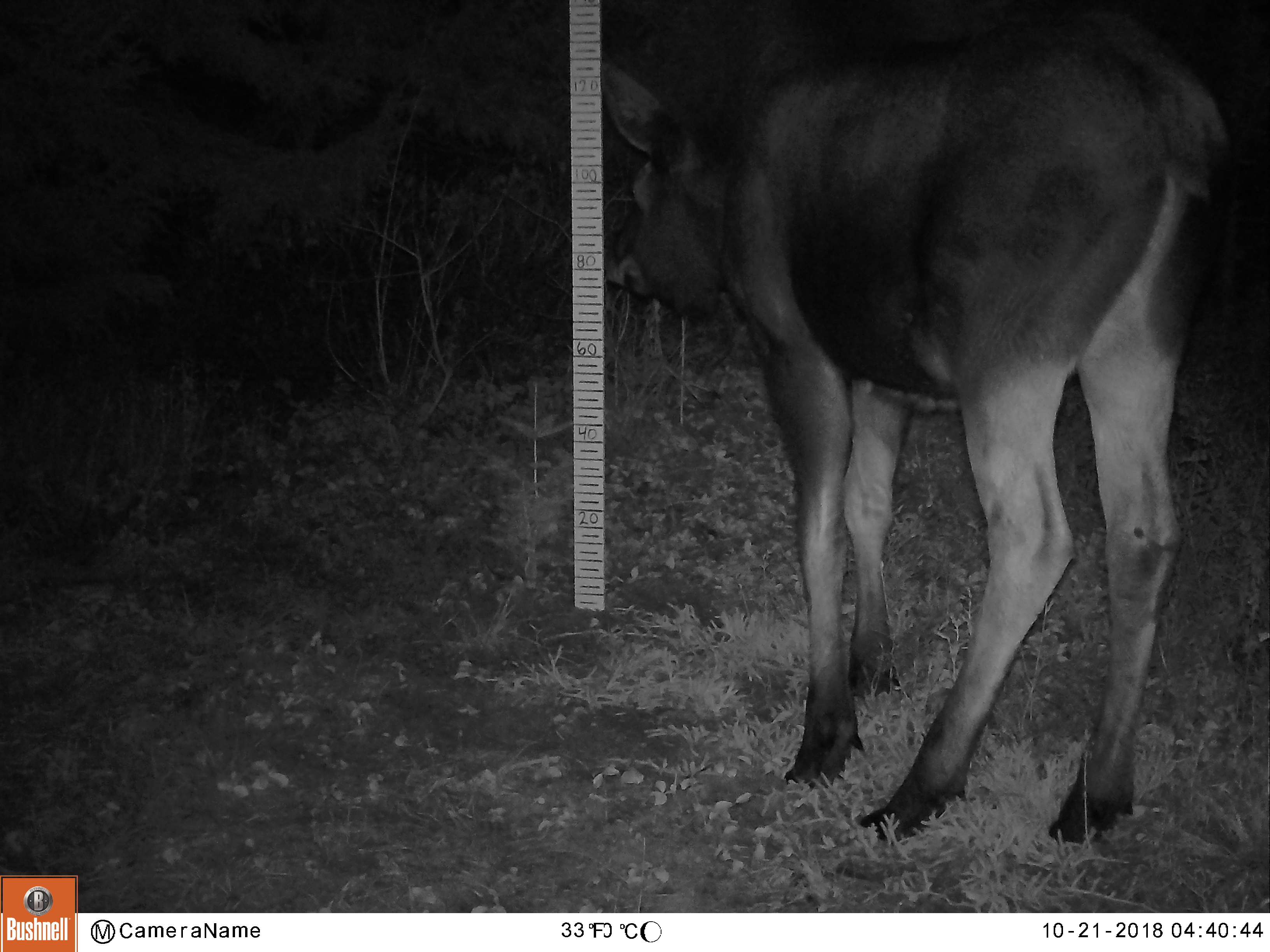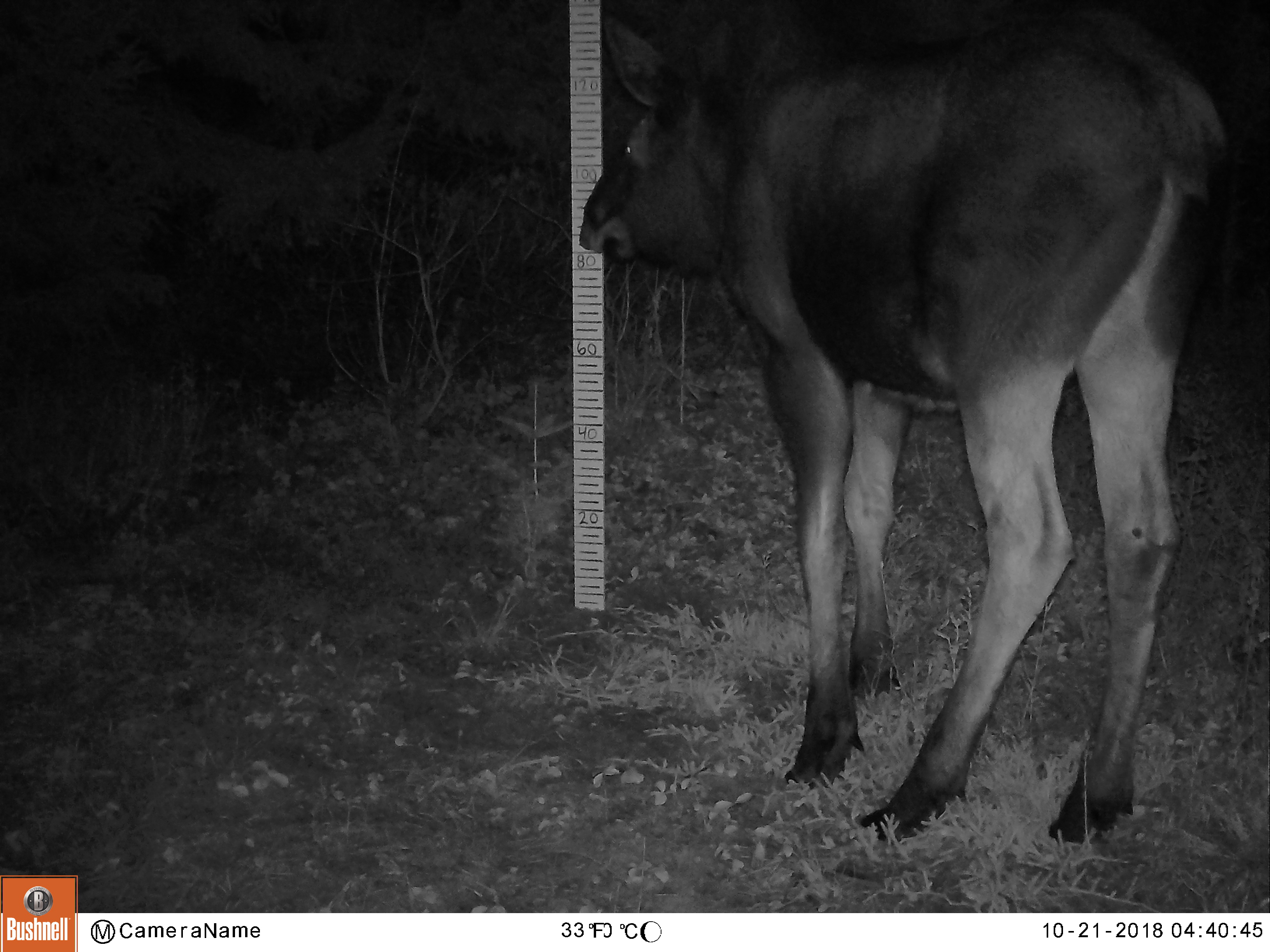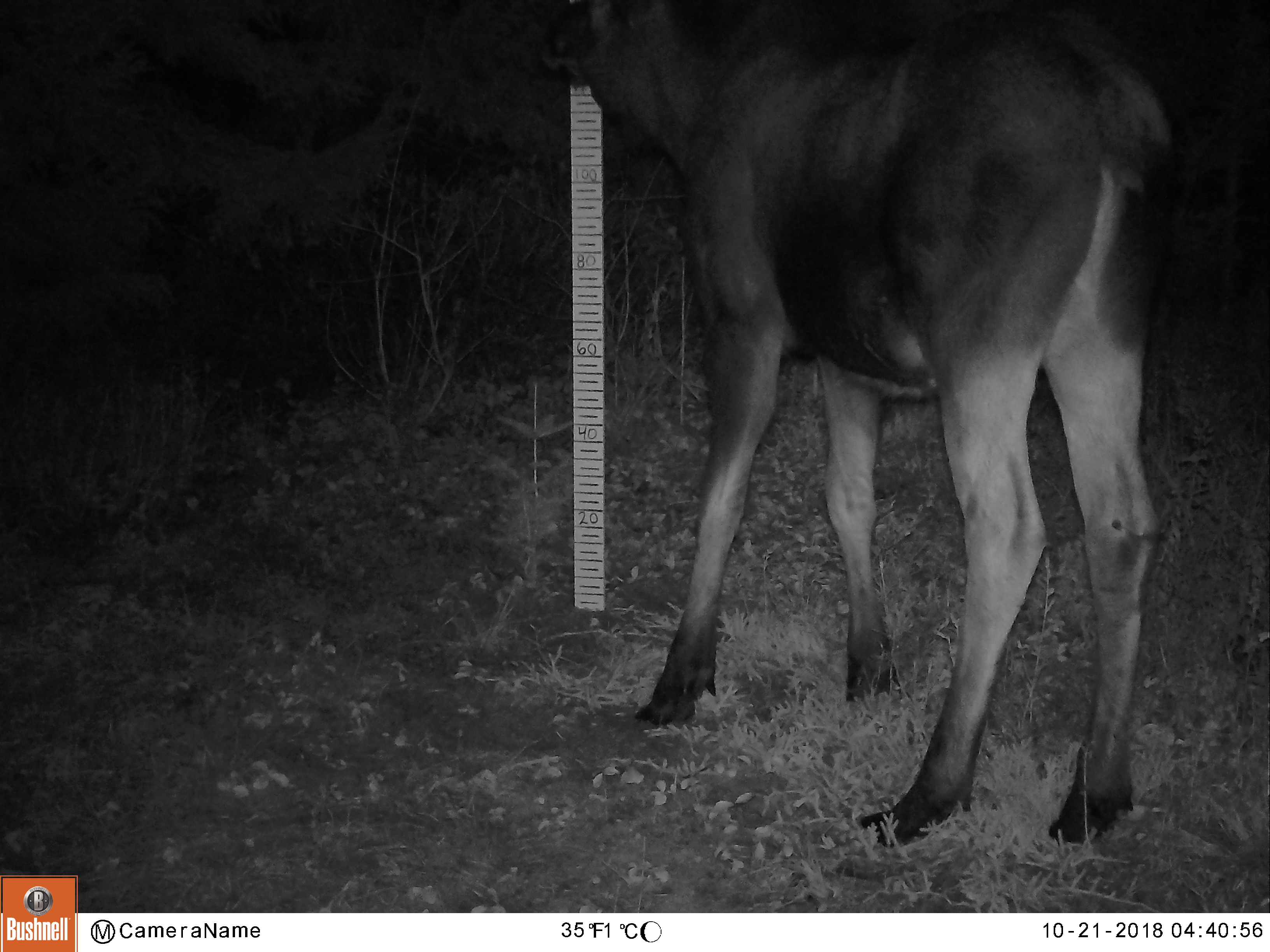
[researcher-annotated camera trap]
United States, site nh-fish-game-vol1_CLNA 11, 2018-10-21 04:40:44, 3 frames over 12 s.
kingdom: Animalia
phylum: Chordata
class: Mammalia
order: Artiodactyla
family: Cervidae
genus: Alces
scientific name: Alces alces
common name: moose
Moose (Alces alces).